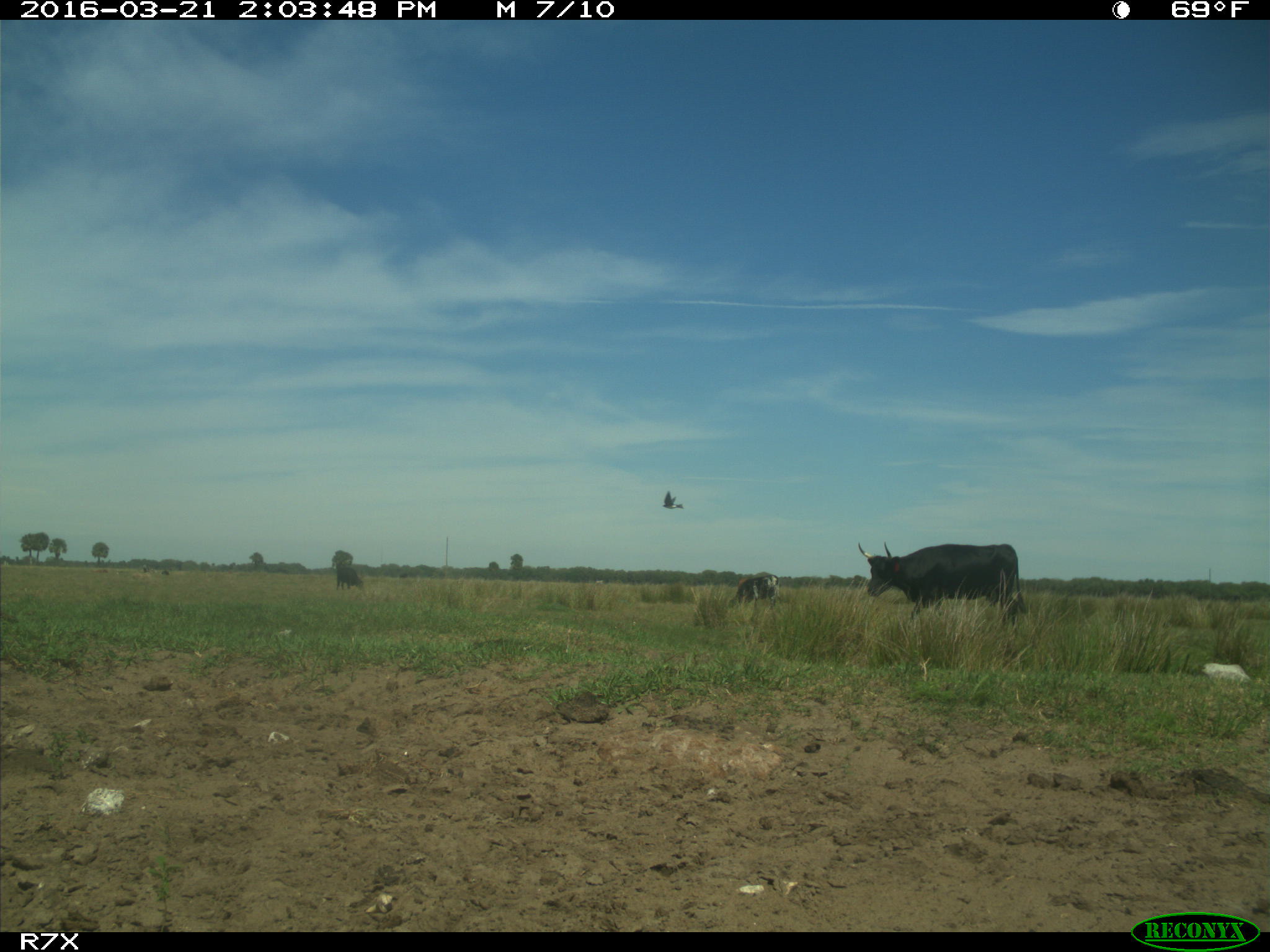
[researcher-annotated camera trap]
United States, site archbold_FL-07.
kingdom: Animalia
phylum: Chordata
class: Mammalia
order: Artiodactyla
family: Bovidae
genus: Bos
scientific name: Bos taurus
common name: domestic cow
Bos taurus (domestic cow).